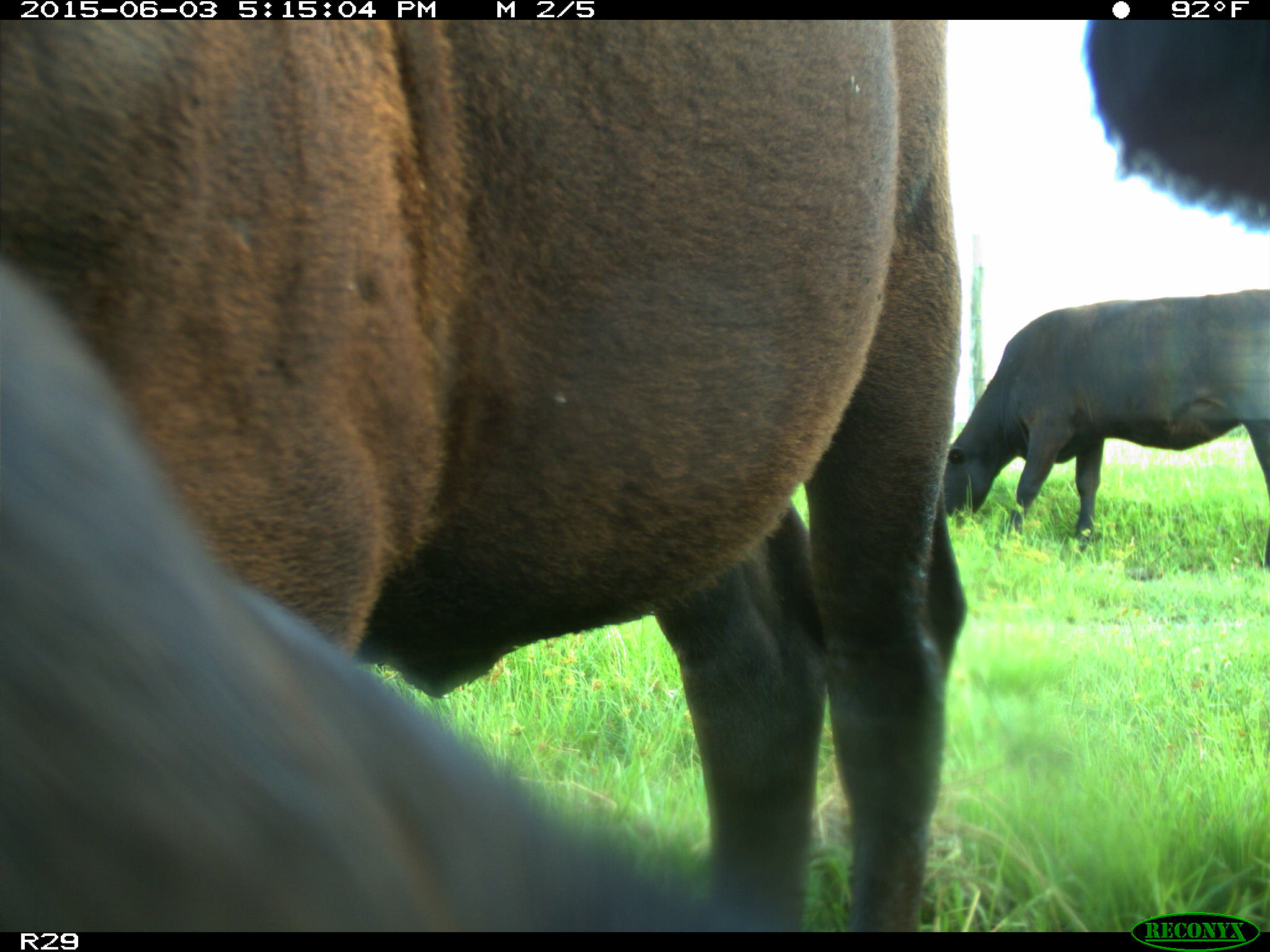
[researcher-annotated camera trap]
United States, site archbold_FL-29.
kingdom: Animalia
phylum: Chordata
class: Mammalia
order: Artiodactyla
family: Bovidae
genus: Bos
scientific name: Bos taurus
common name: domestic cow